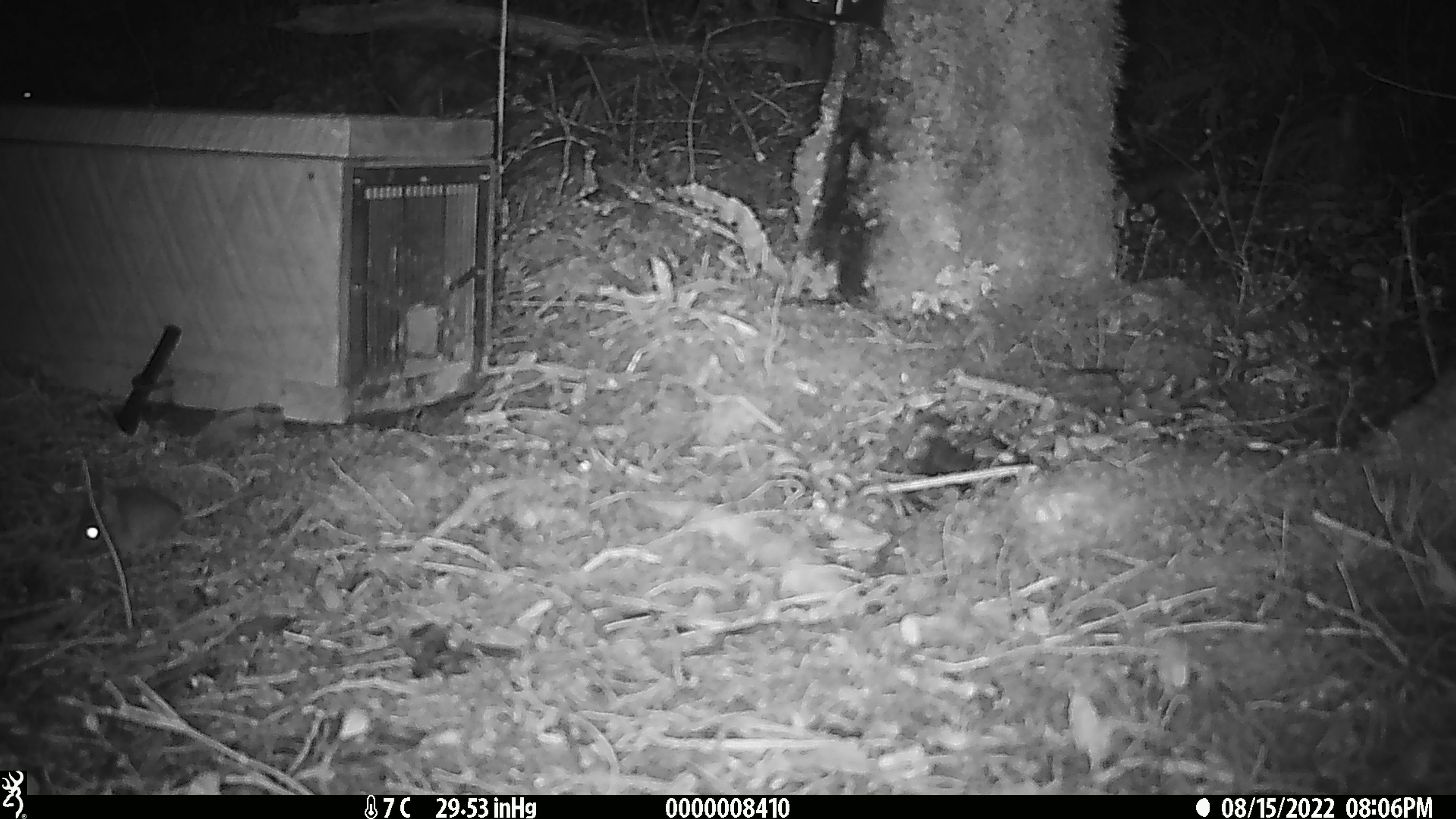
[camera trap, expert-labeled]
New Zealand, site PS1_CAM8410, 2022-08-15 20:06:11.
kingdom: Animalia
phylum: Chordata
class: Mammalia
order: Rodentia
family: Muridae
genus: Mus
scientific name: Mus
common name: mouse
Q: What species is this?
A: Mouse (Mus).